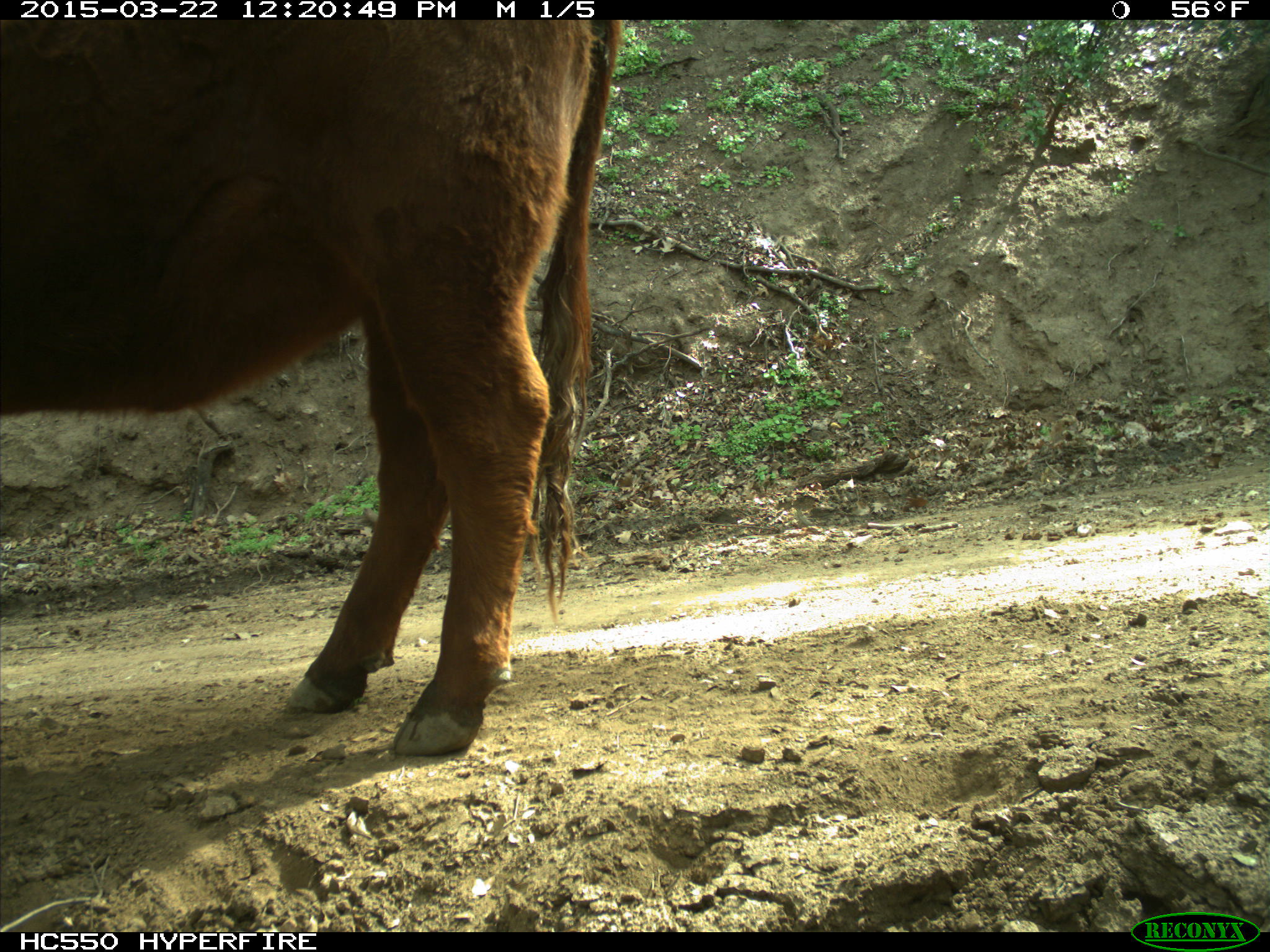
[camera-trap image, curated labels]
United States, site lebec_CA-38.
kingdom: Animalia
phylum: Chordata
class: Mammalia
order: Artiodactyla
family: Bovidae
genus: Bos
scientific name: Bos taurus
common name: domestic cow